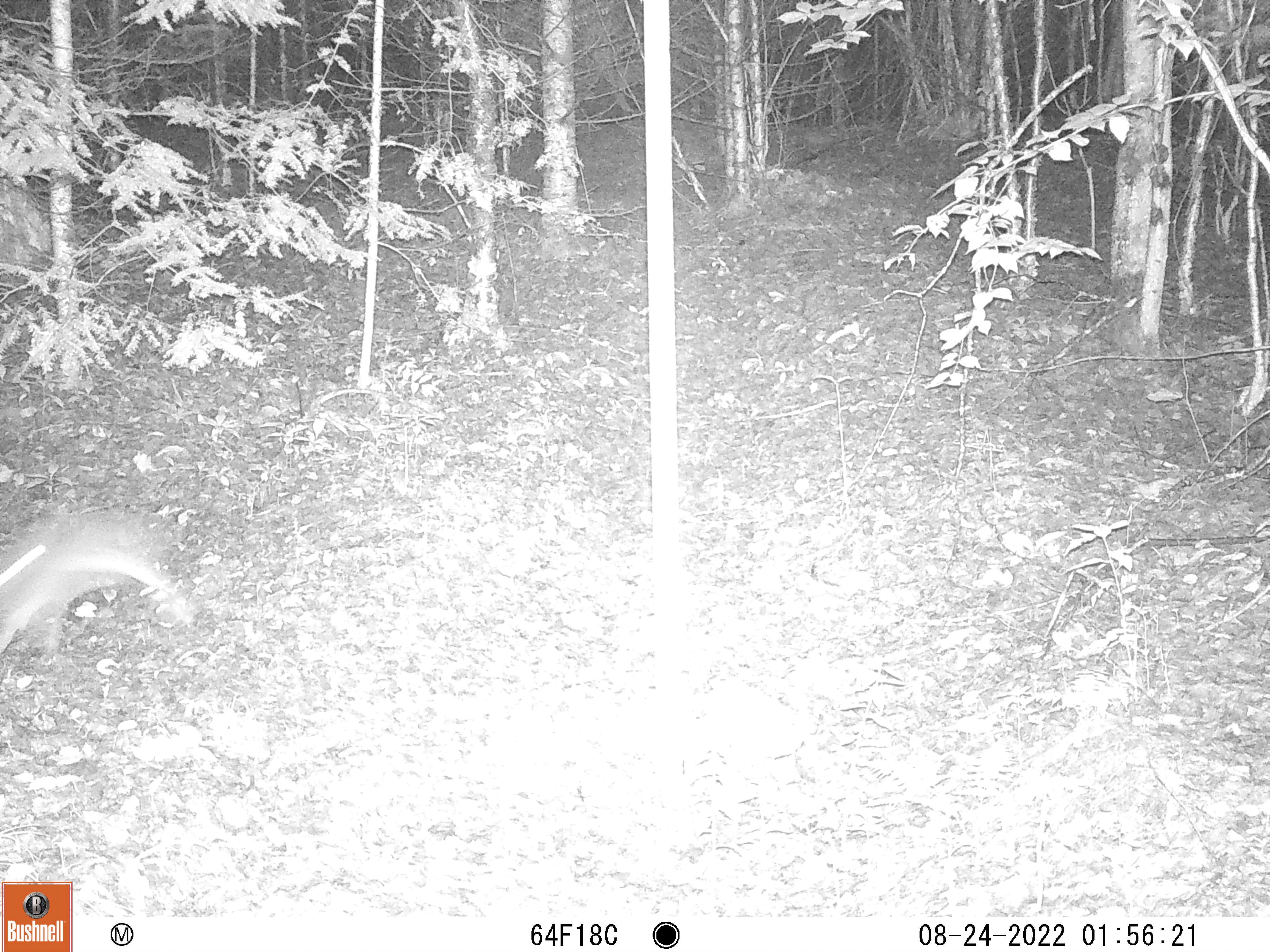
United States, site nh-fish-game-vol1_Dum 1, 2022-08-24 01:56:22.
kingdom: Animalia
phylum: Chordata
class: Mammalia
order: Lagomorpha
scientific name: Lagomorpha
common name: rabbit or hare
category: rabbit or hare sp.